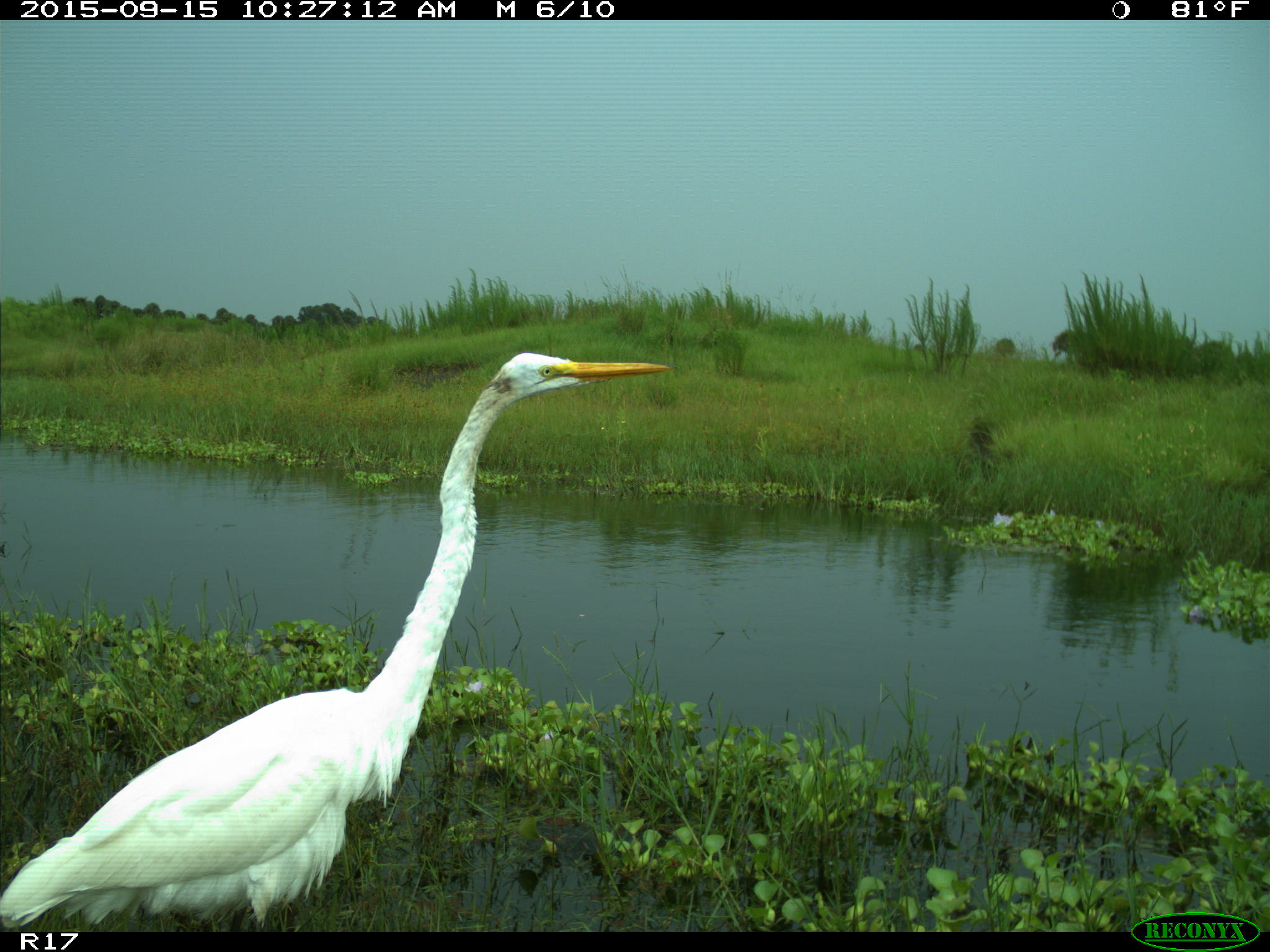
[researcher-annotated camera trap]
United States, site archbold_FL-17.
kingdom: Animalia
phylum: Chordata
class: Aves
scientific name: Aves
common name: birds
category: unidentified bird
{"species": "unidentified bird (birds) (Aves)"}